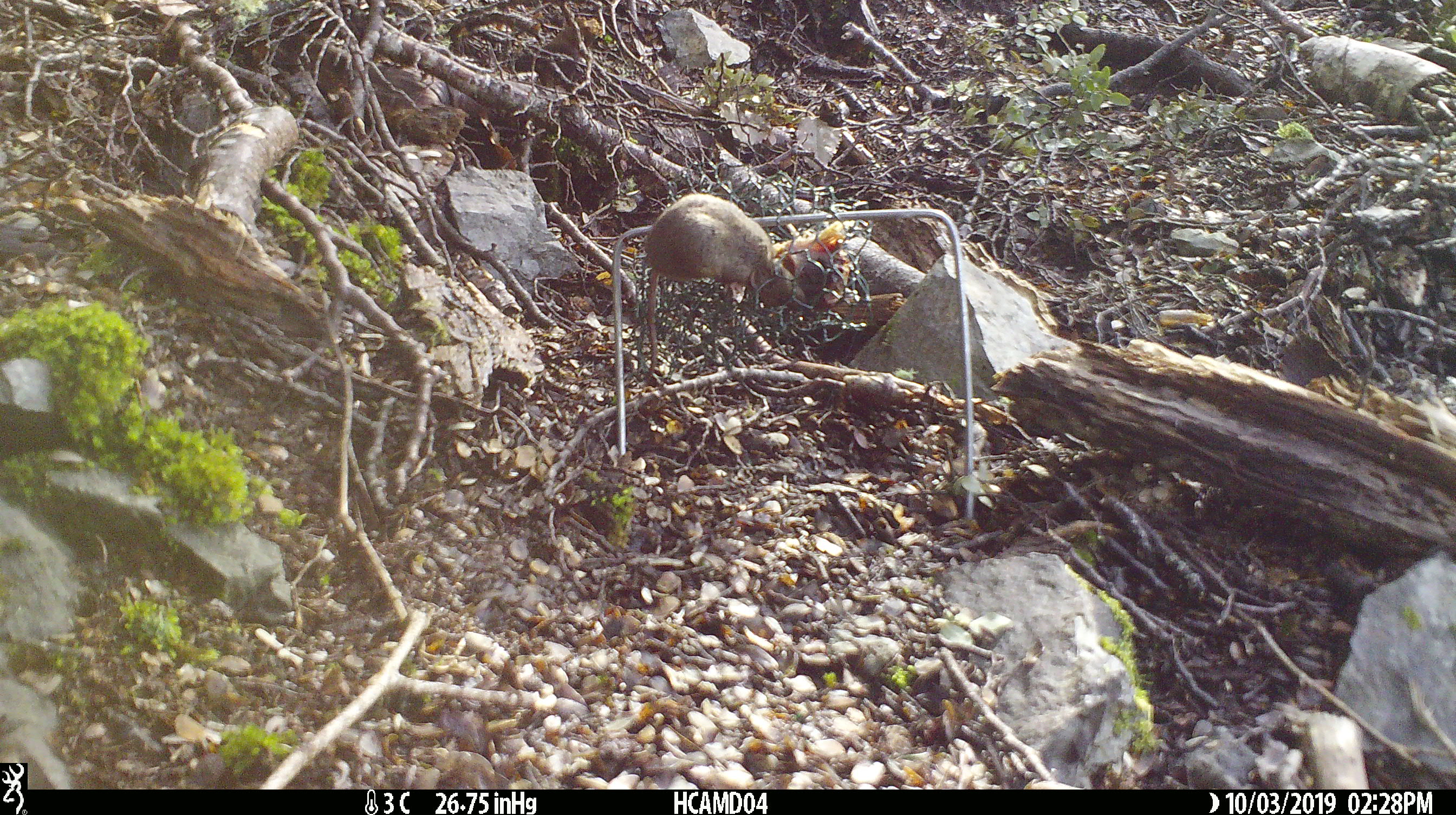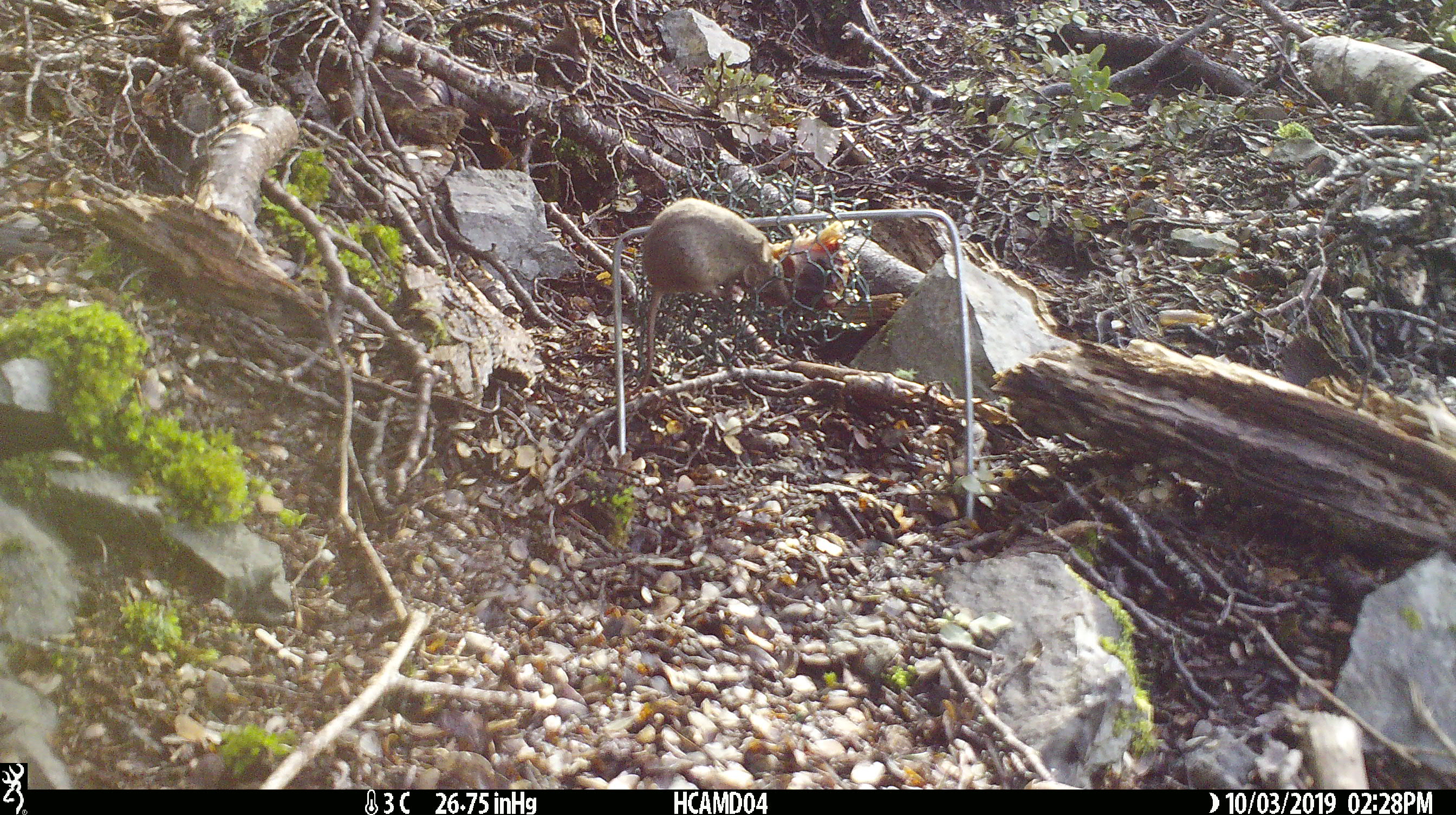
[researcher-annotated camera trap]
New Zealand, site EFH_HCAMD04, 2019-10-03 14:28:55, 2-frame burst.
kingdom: Animalia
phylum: Chordata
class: Mammalia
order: Rodentia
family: Muridae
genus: Mus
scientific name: Mus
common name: mouse